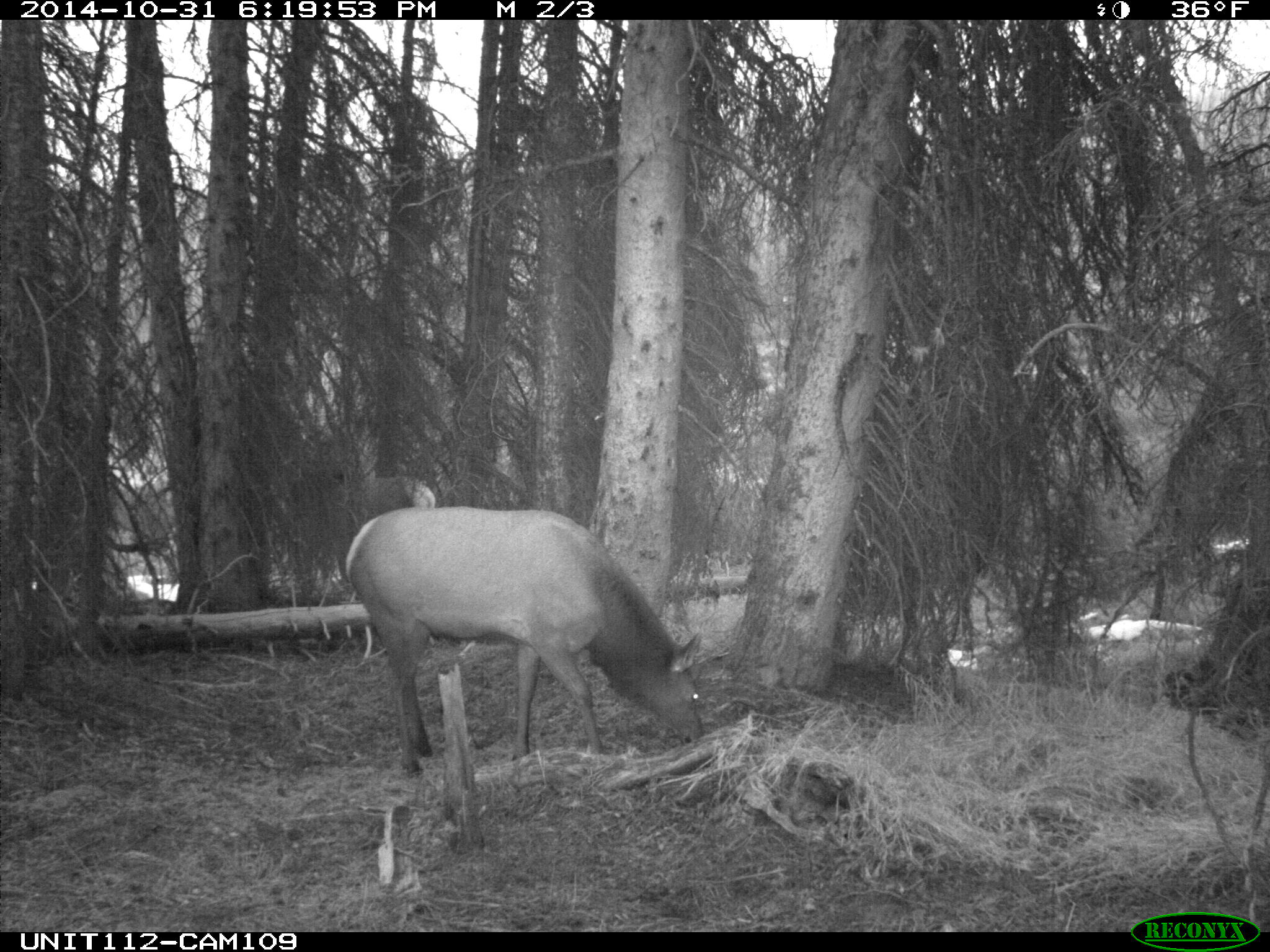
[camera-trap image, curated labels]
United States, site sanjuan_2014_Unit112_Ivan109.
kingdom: Animalia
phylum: Chordata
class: Mammalia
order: Artiodactyla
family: Cervidae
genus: Cervus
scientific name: Cervus elaphus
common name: red deer